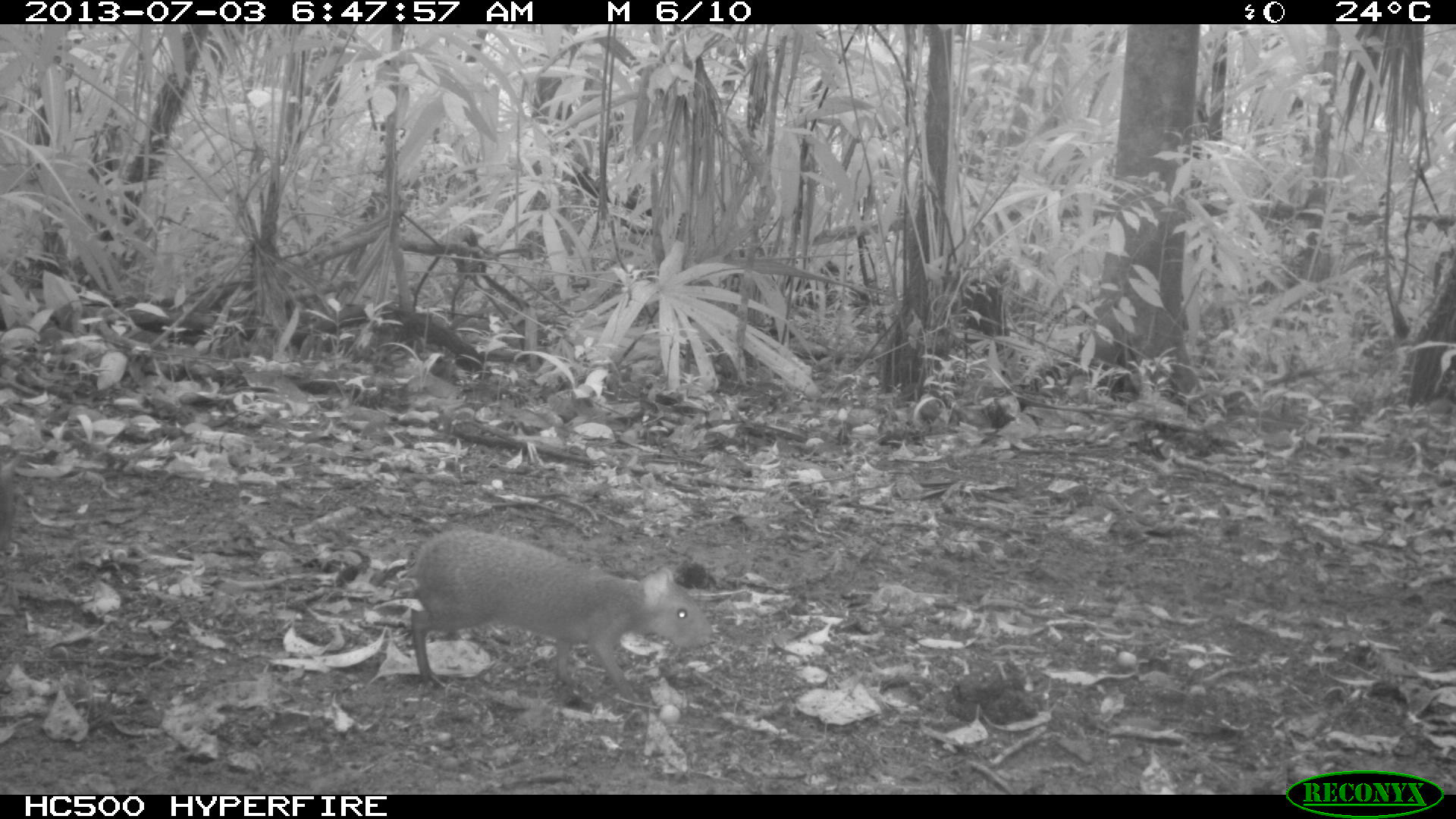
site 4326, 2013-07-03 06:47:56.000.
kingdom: Animalia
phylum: Chordata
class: Mammalia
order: Rodentia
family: Dasyproctidae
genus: Dasyprocta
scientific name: Dasyprocta punctata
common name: central american agouti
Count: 2.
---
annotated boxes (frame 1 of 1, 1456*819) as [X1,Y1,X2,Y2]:
dasyprocta punctata: [405,524,715,700]